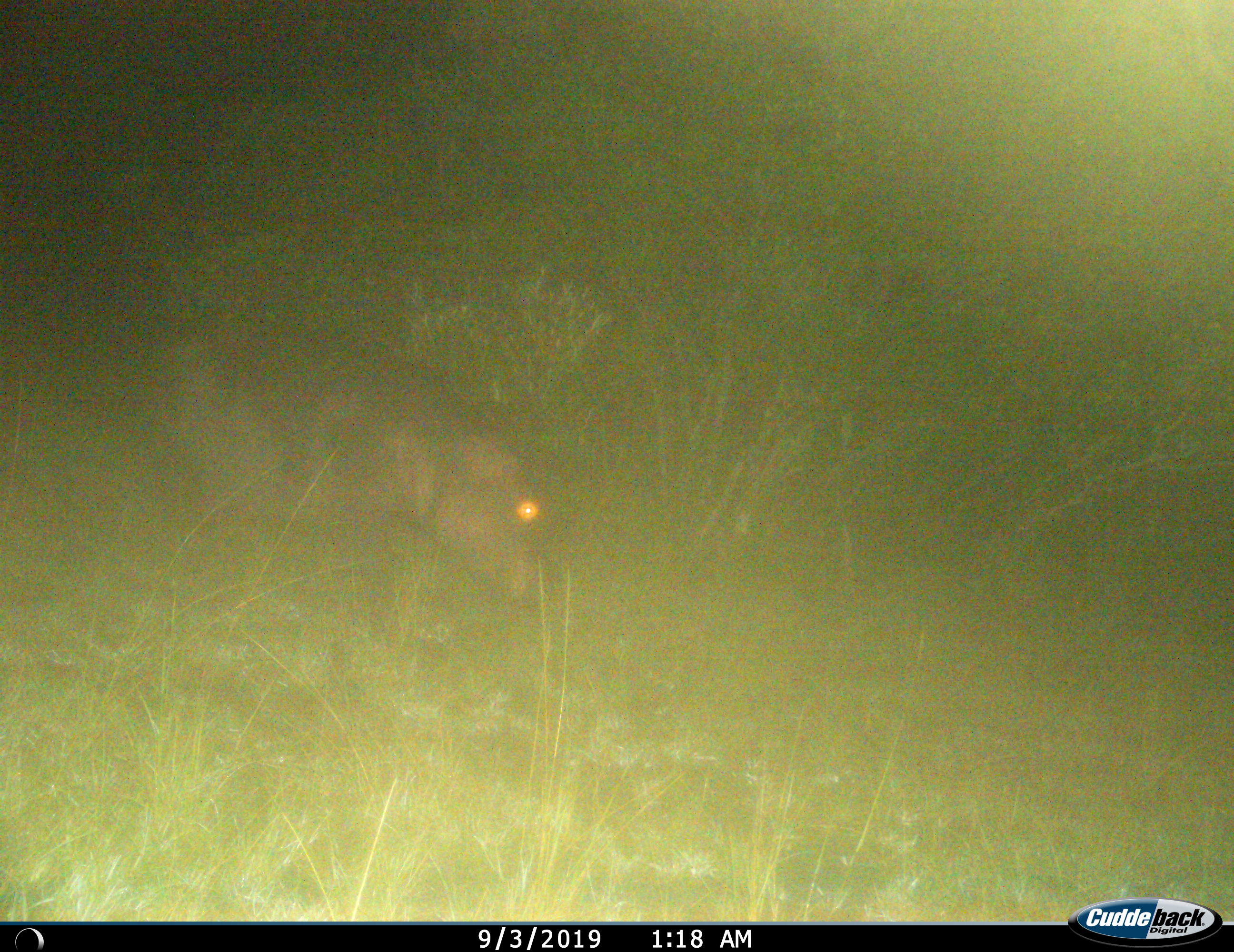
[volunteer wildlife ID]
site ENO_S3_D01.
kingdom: Animalia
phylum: Chordata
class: Mammalia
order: Artiodactyla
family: Hippopotamidae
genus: Hippopotamus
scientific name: Hippopotamus amphibius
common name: hippopotamus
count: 1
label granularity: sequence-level